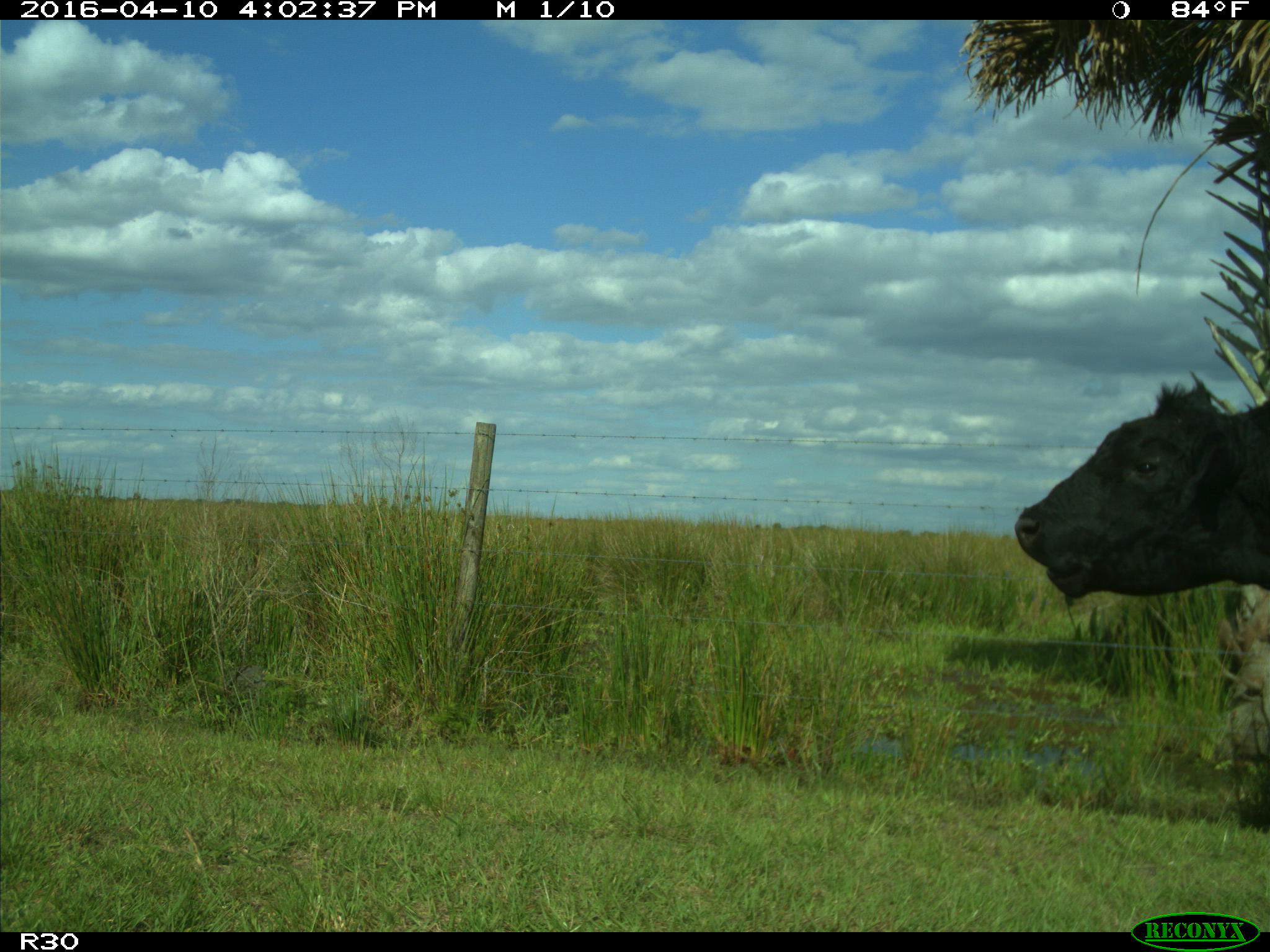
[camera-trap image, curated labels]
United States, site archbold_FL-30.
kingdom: Animalia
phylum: Chordata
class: Mammalia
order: Artiodactyla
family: Bovidae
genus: Bos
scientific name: Bos taurus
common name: domestic cow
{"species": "Bos taurus (domestic cow)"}